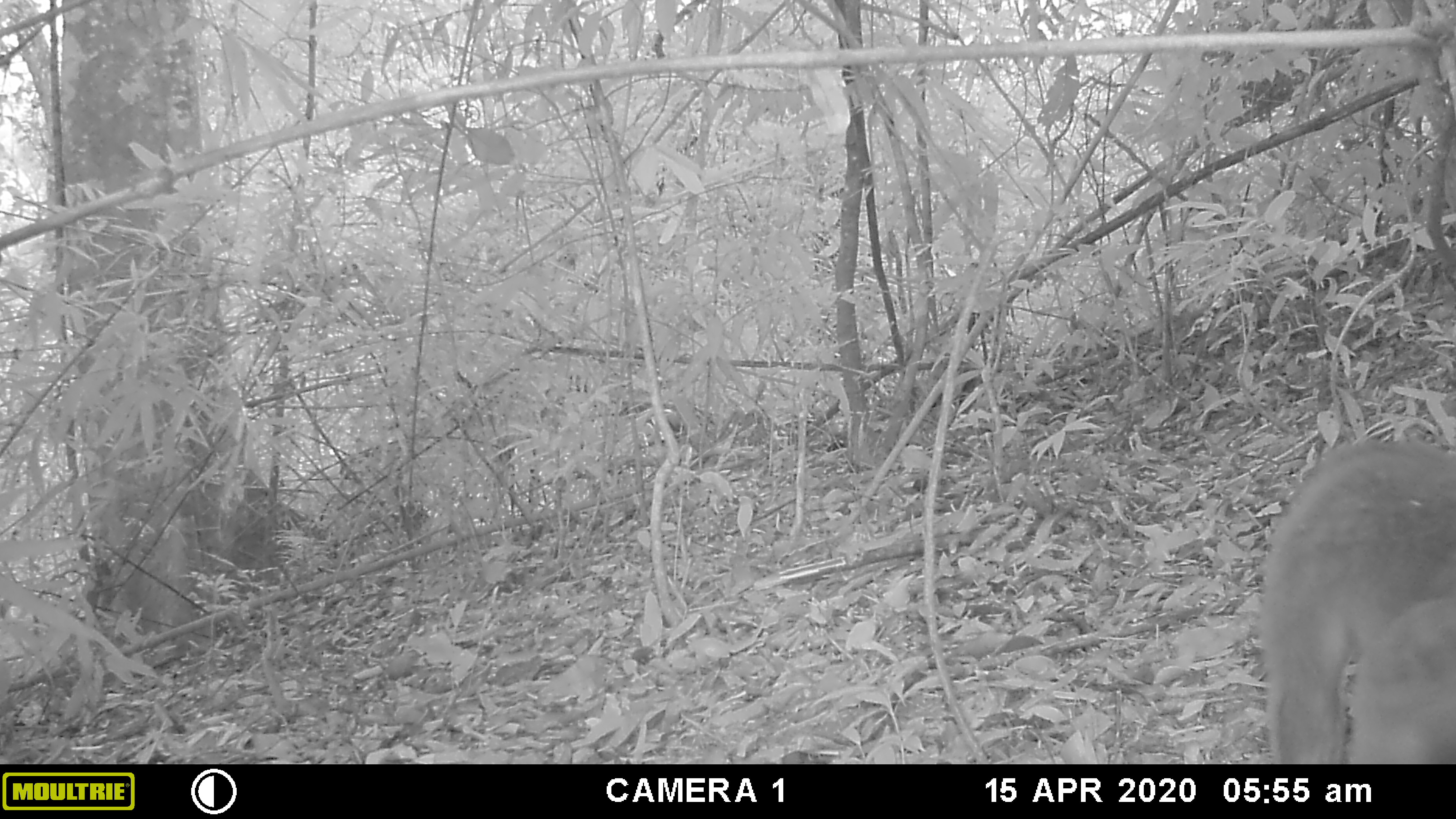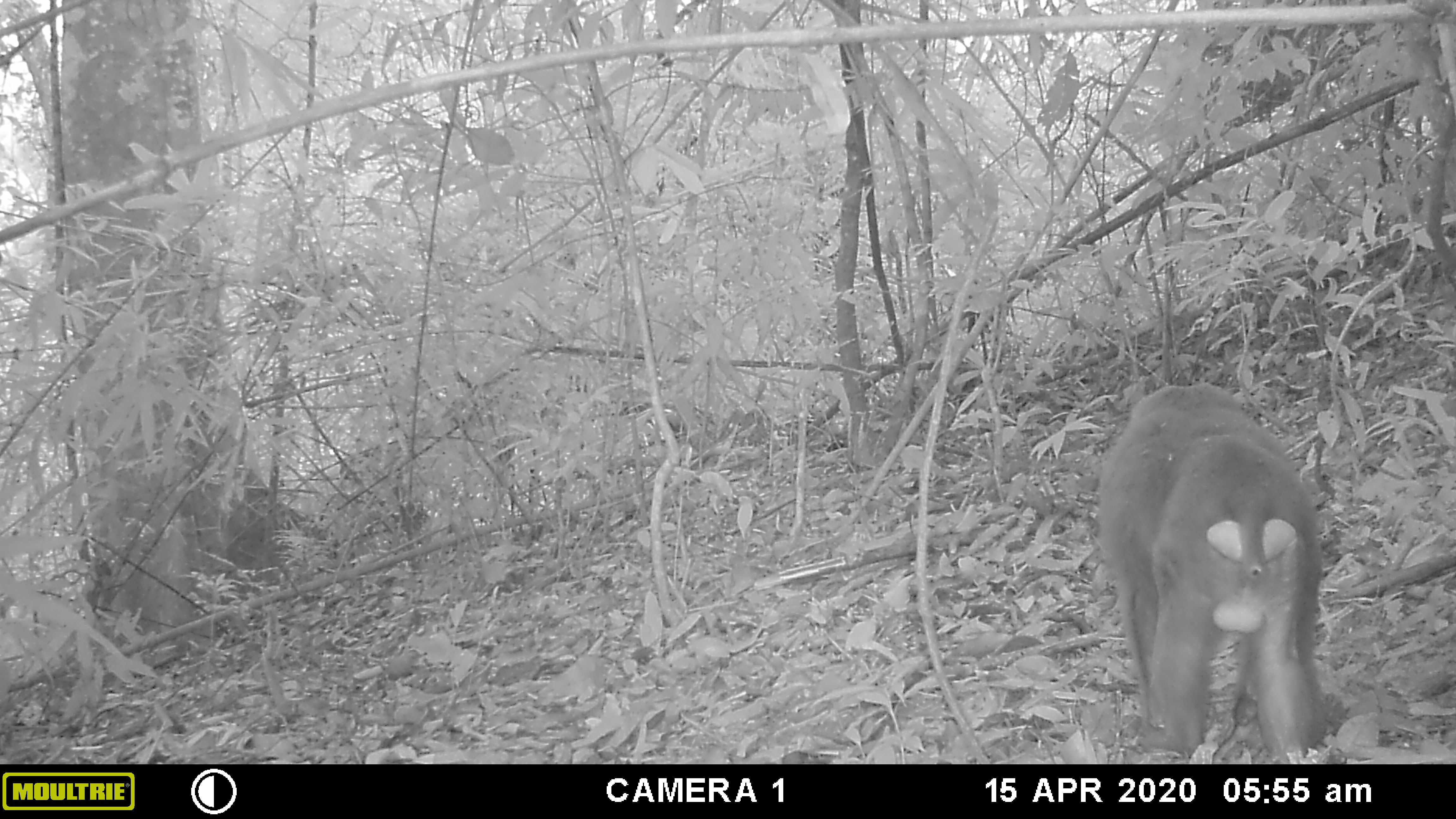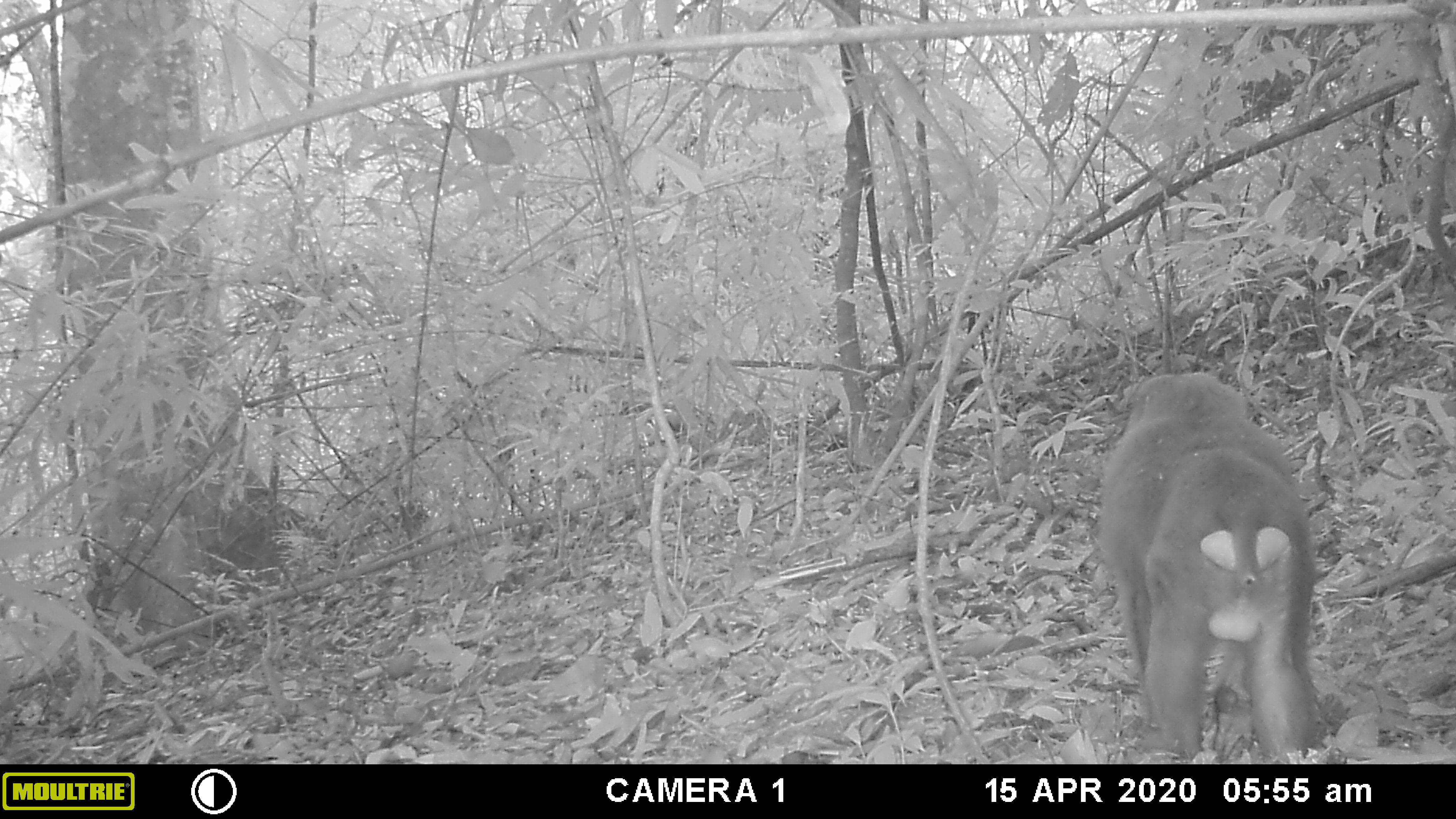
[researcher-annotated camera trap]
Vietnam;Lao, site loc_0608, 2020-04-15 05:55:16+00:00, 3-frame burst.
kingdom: Animalia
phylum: Chordata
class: Mammalia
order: Primates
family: Cercopithecidae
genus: Macaca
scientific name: Macaca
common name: macaques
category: assam or rhesus macaque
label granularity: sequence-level